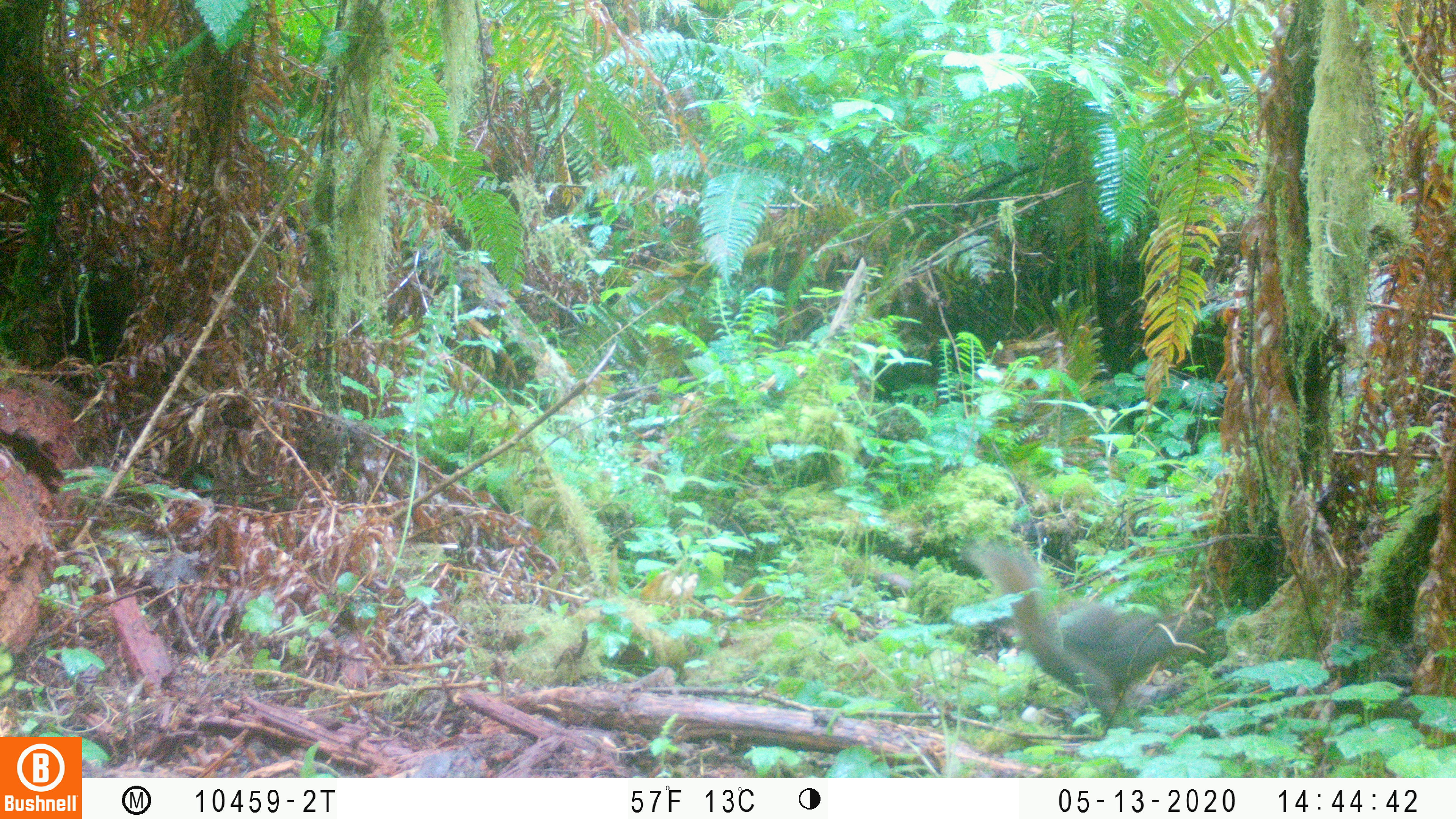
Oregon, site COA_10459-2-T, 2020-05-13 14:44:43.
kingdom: Animalia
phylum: Chordata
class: Mammalia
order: Rodentia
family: Sciuridae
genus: Tamiasciurus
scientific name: Tamiasciurus douglasii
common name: douglas squirrel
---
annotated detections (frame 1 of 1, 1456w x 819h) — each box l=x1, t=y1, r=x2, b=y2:
douglas squirrel: l=981, t=548, r=1205, b=709